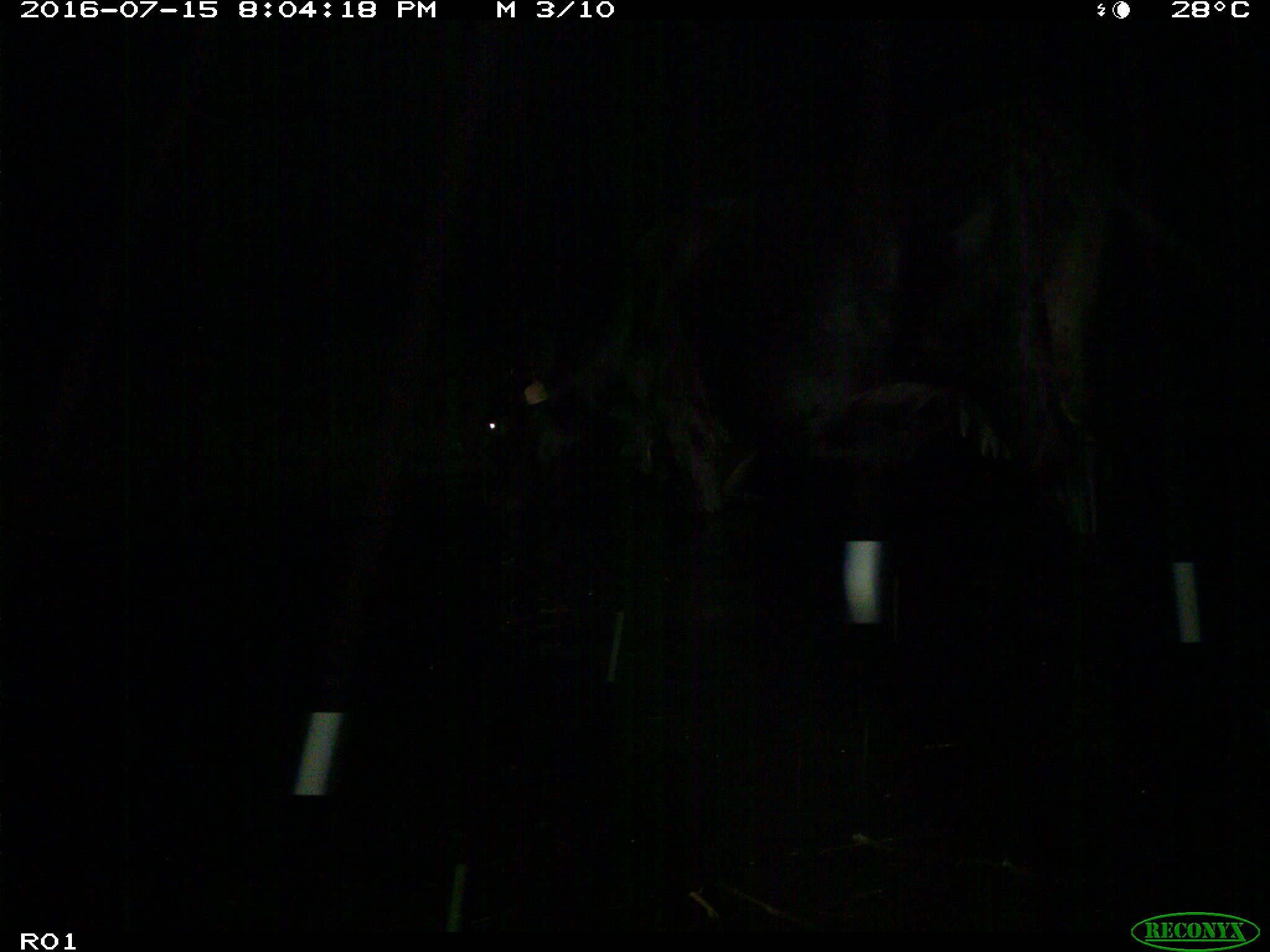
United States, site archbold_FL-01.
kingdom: Animalia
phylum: Chordata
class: Mammalia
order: Artiodactyla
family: Bovidae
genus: Bos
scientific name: Bos taurus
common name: domestic cow